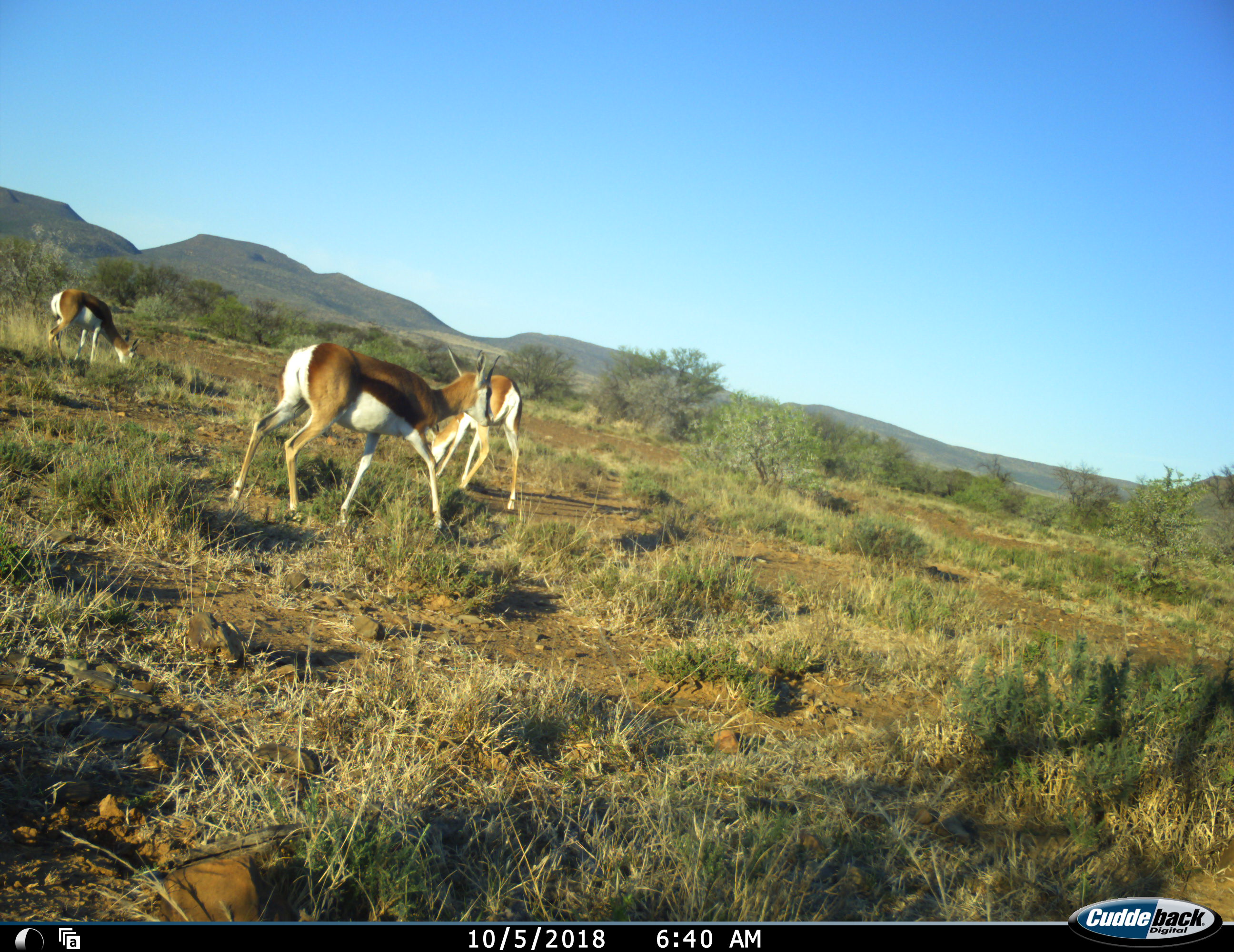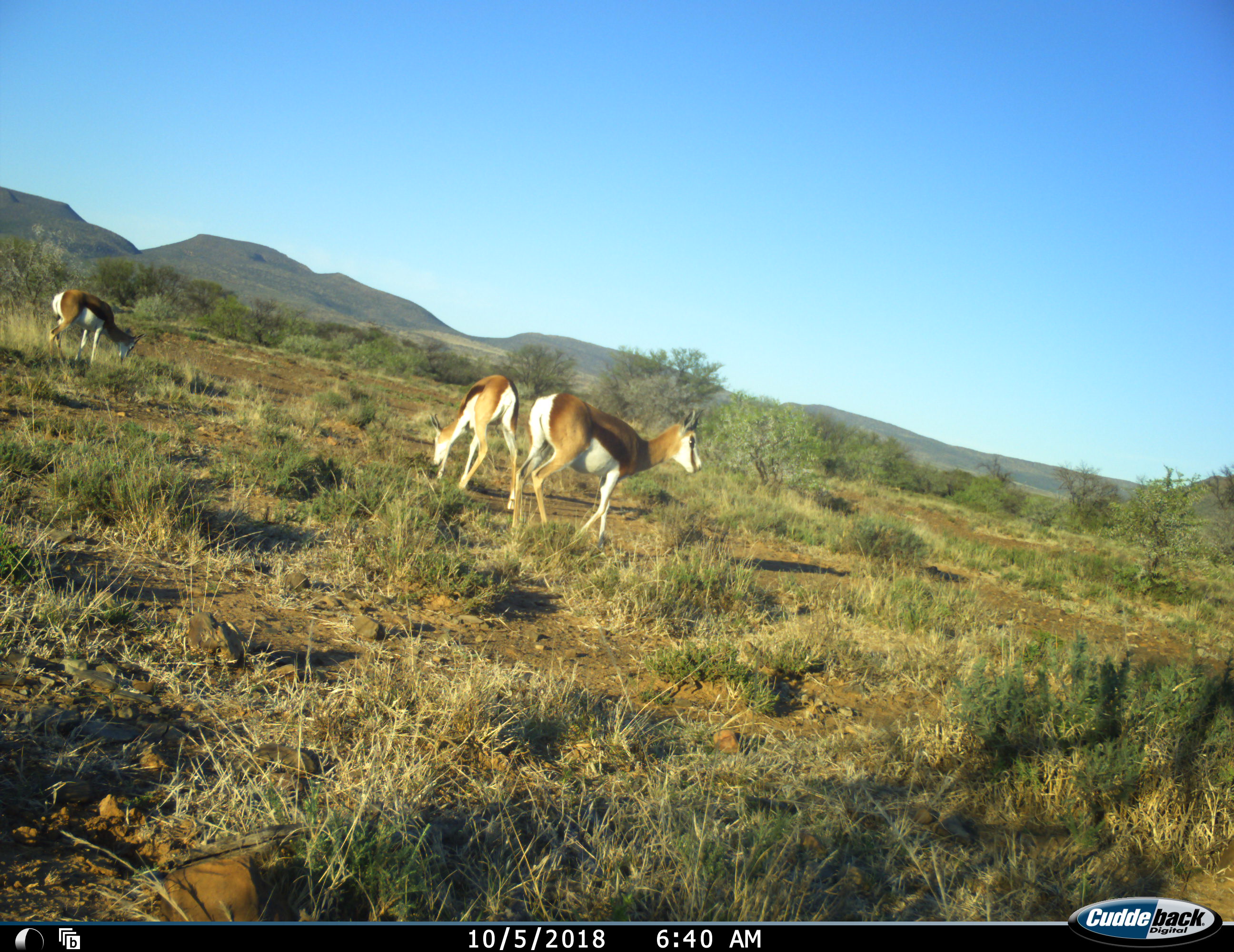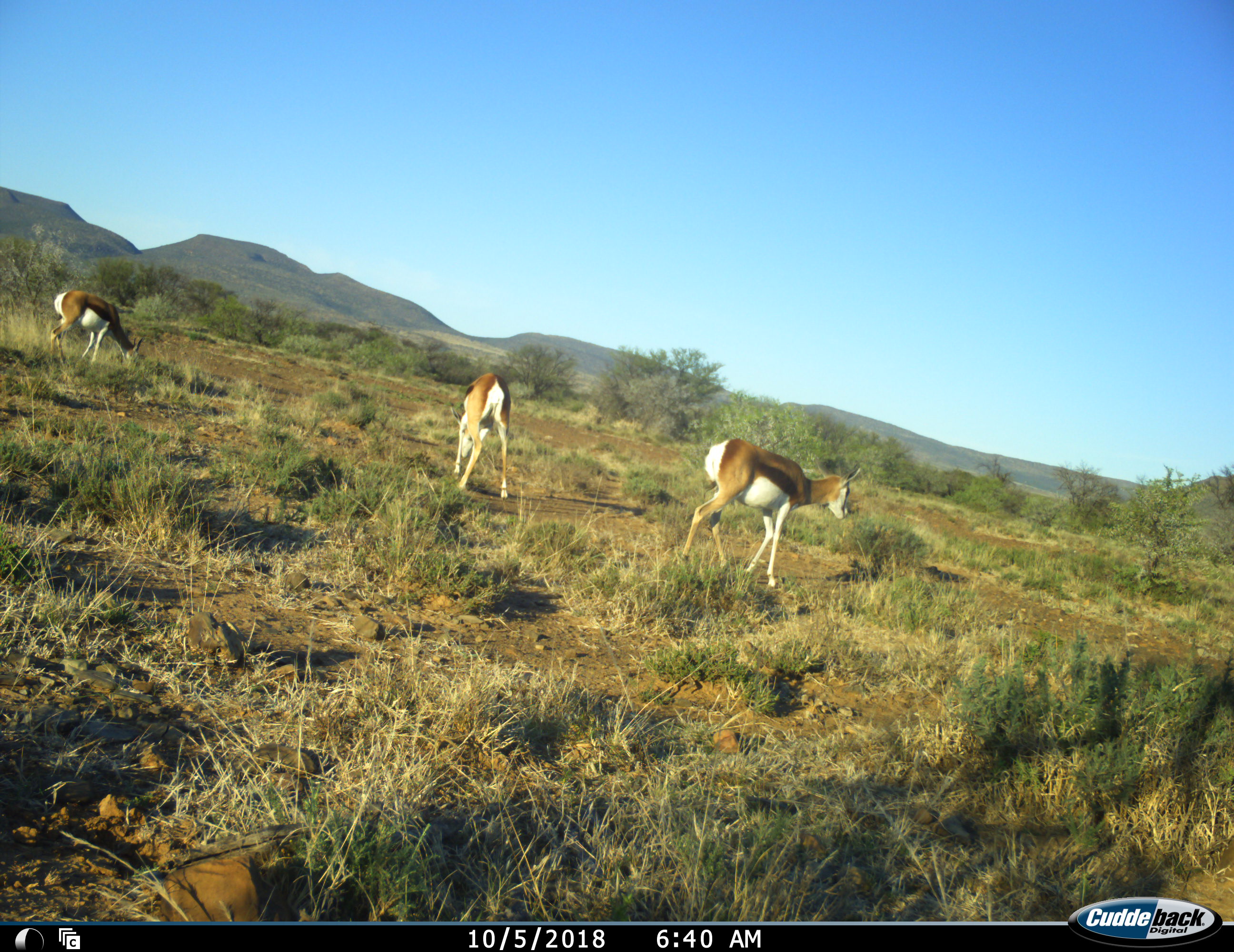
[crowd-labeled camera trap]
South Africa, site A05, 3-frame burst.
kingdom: Animalia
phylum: Chordata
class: Mammalia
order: Artiodactyla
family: Bovidae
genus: Antidorcas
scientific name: Antidorcas marsupialis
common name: springbok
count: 3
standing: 30%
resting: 0%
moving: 40%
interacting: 0%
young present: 20%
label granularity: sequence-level